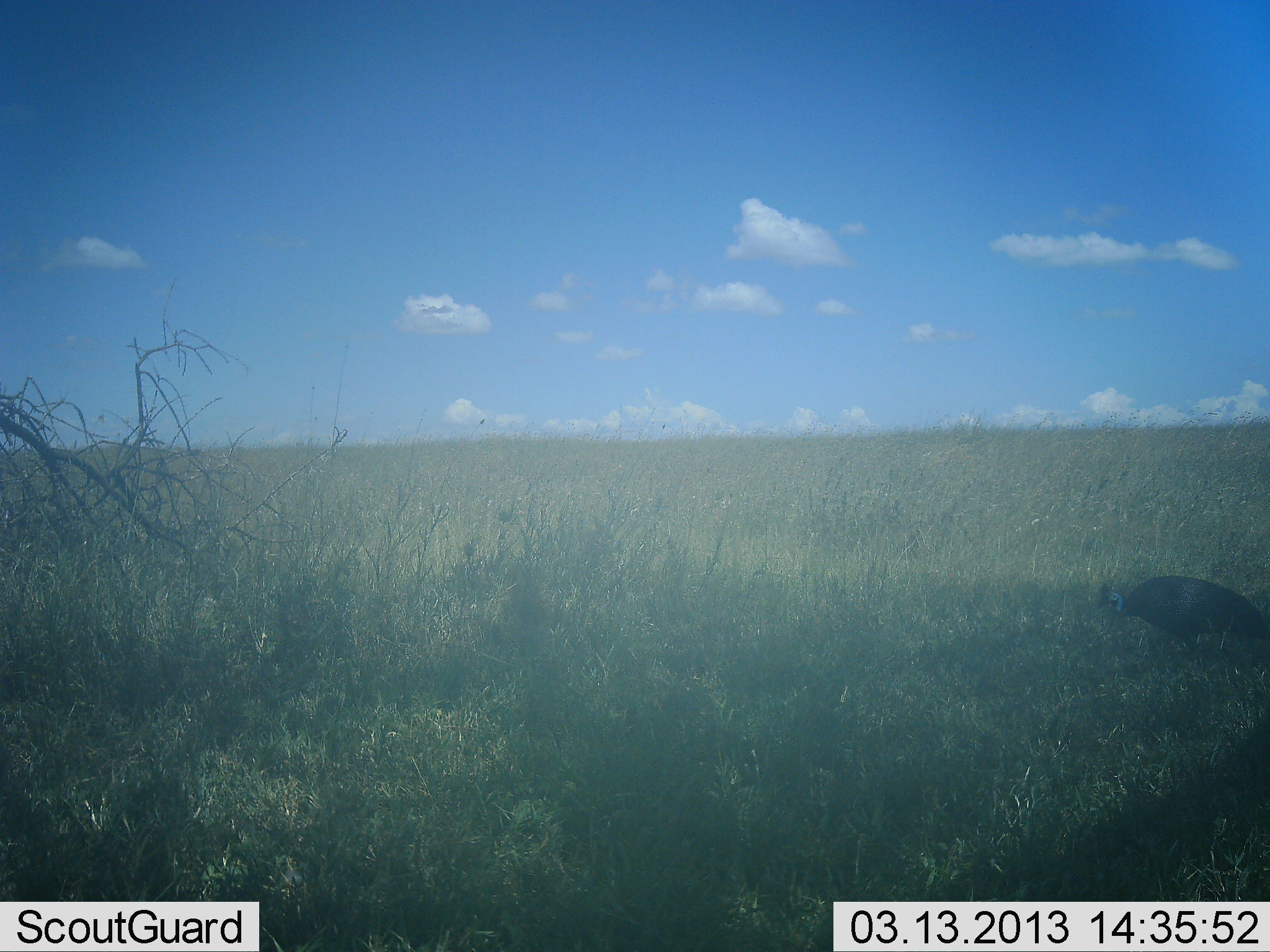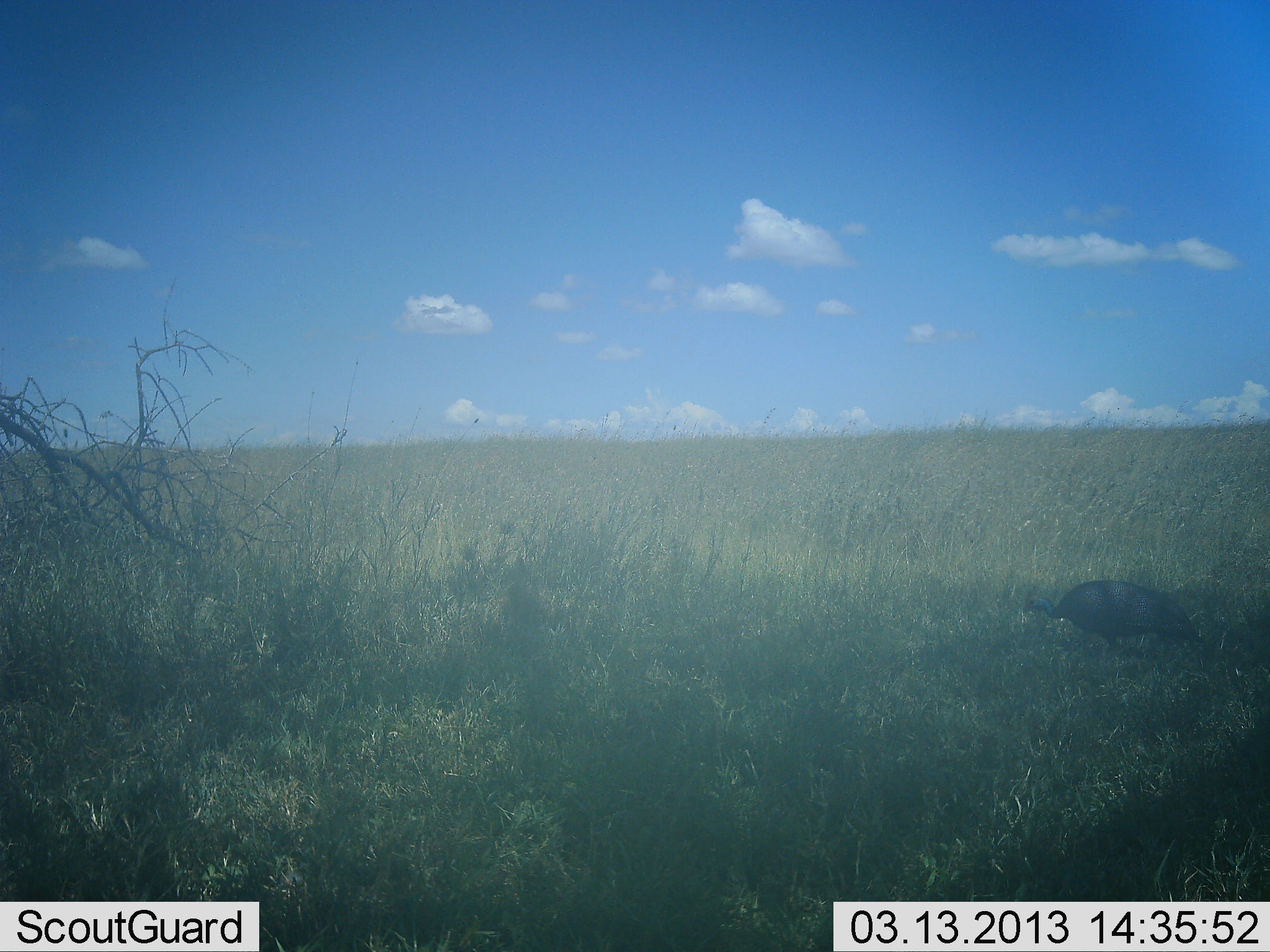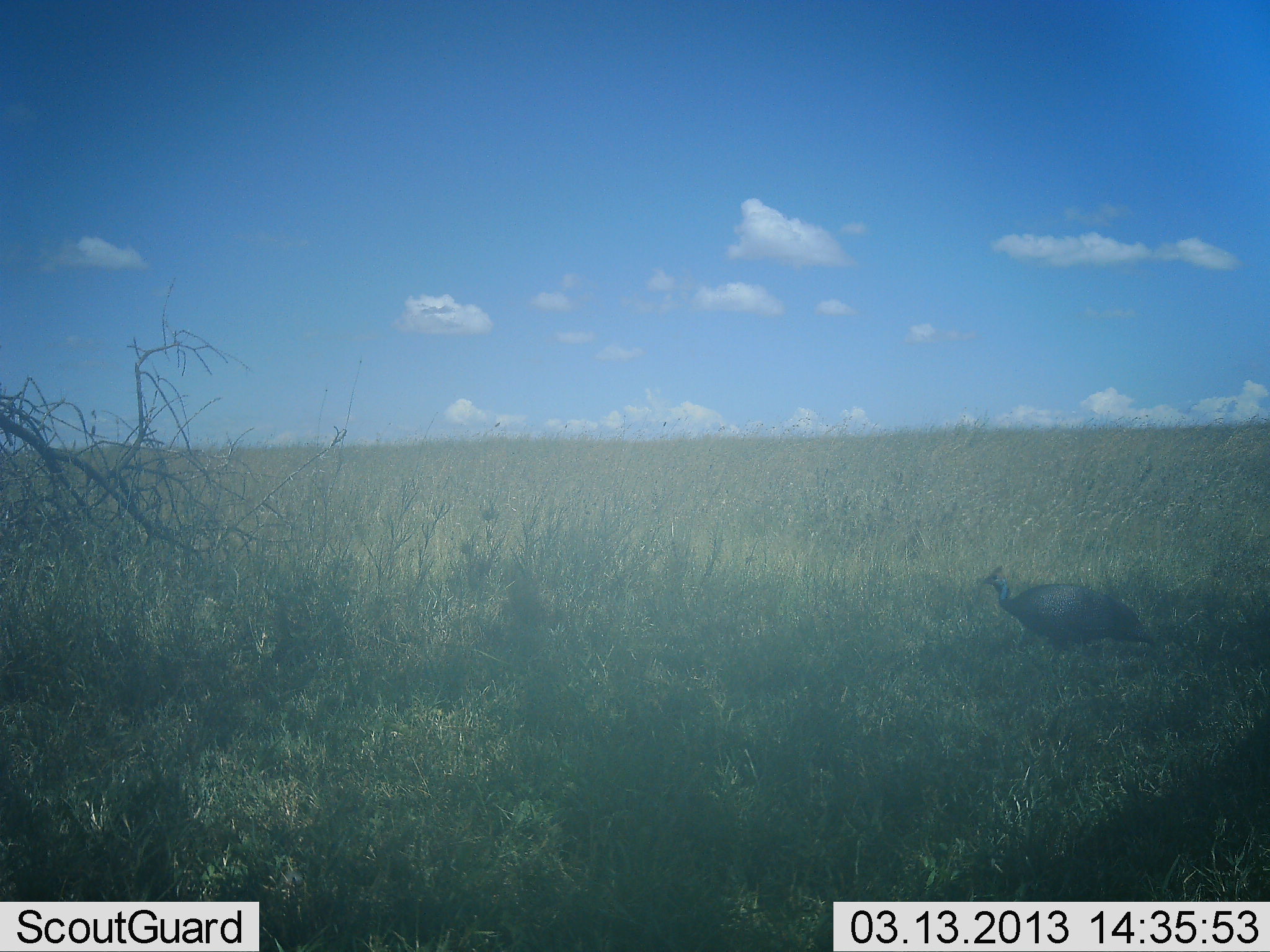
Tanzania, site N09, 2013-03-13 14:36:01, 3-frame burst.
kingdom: Animalia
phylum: Chordata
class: Aves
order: Galliformes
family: Numididae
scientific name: Numididae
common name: guinea fowl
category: guineafowl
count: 1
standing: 0%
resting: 0%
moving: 93%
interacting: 0%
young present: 0%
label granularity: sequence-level